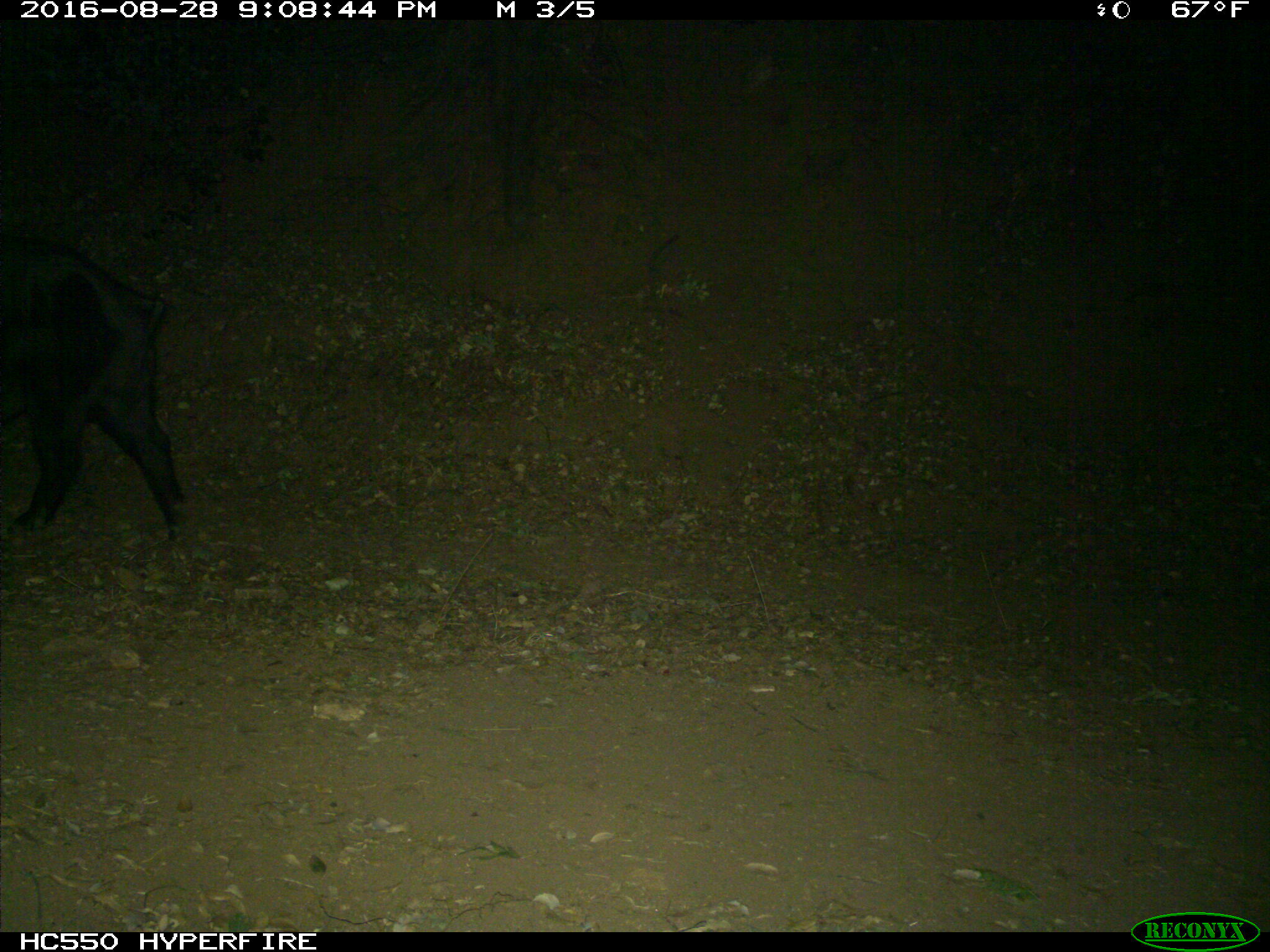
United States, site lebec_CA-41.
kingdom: Animalia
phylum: Chordata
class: Mammalia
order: Artiodactyla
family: Suidae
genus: Sus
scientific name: Sus scrofa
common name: wild boar